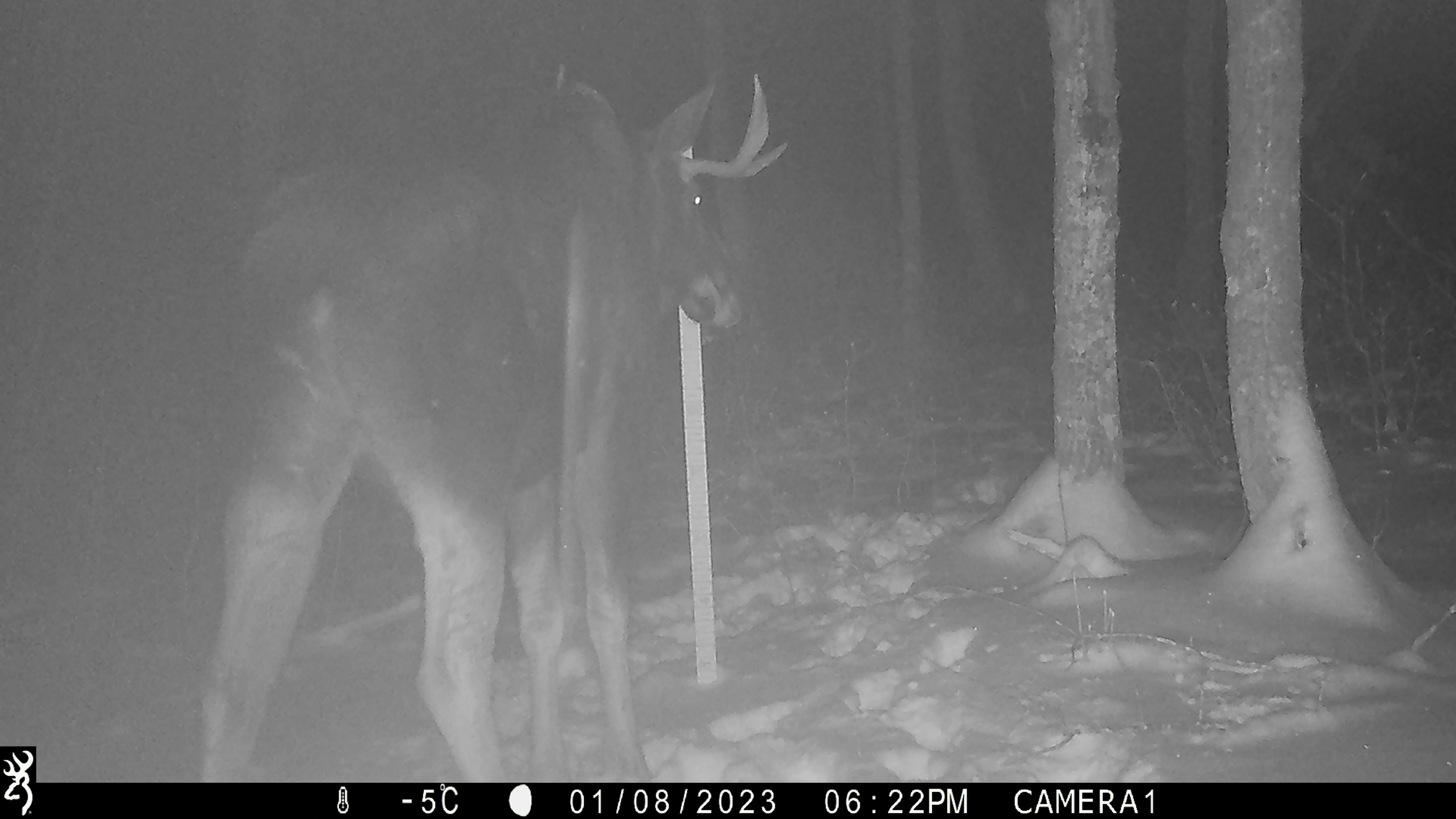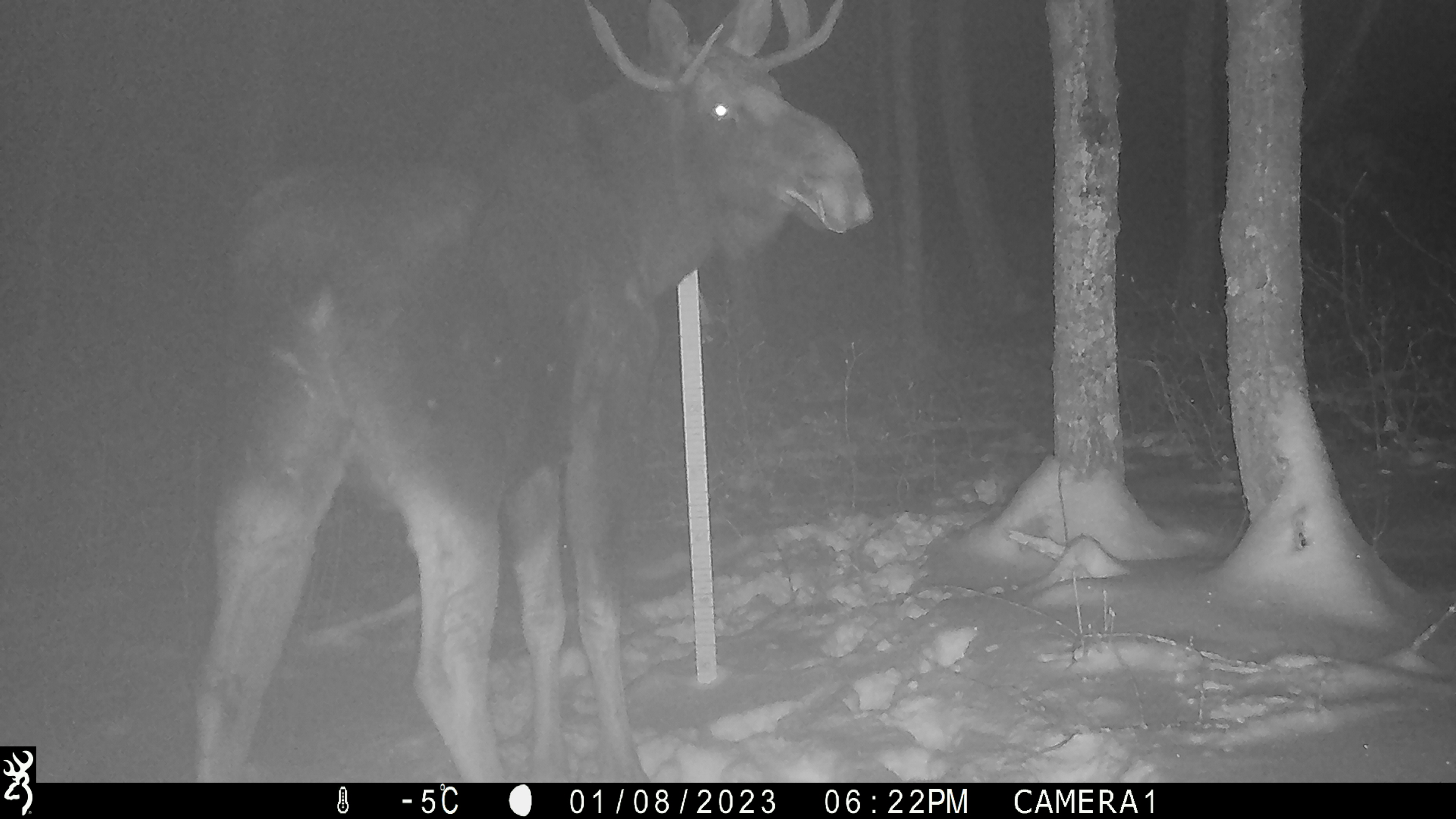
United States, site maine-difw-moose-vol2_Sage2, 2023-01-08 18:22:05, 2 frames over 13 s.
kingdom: Animalia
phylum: Chordata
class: Mammalia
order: Artiodactyla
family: Cervidae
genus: Alces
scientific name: Alces alces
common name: moose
Moose (Alces alces).